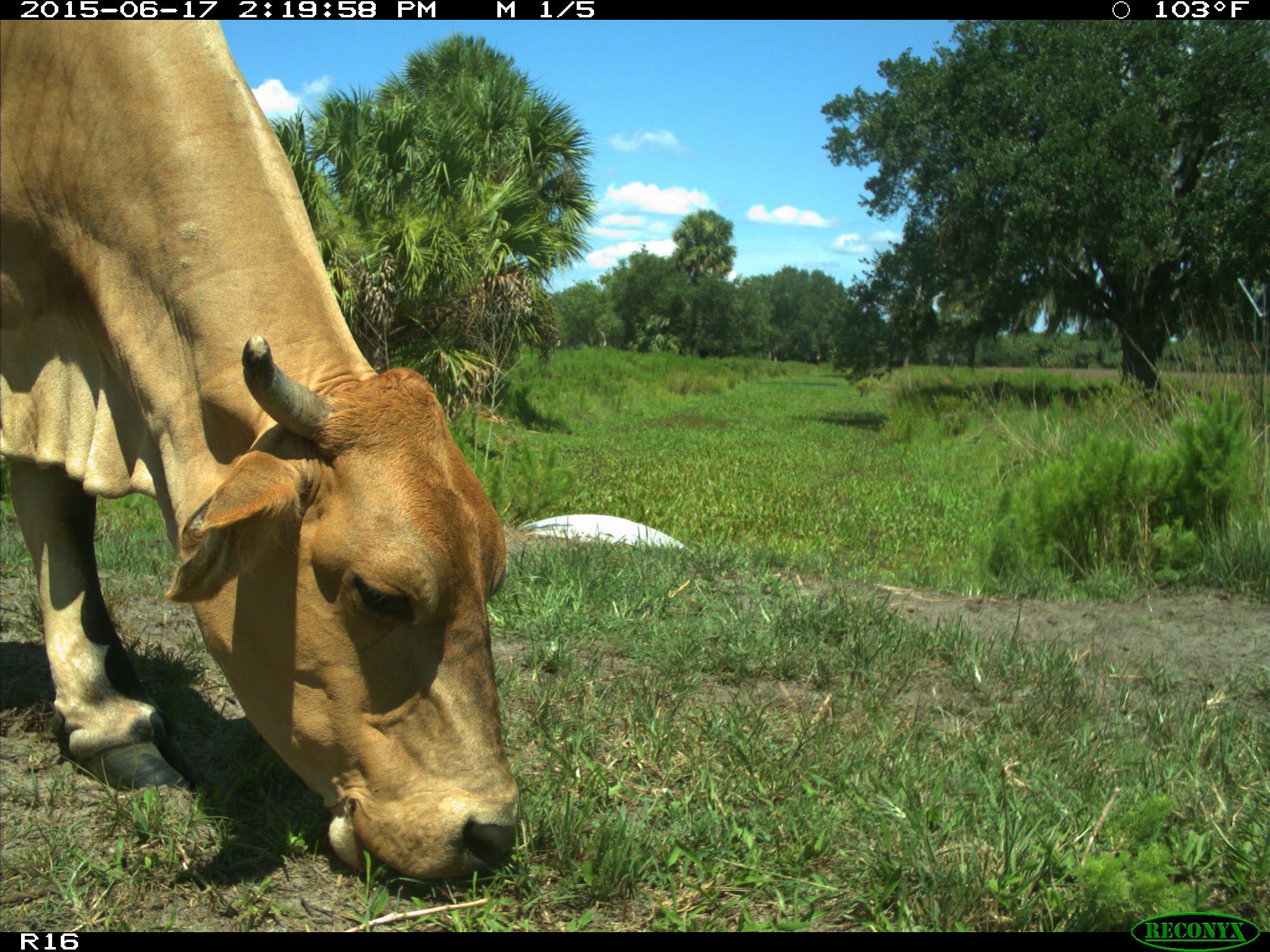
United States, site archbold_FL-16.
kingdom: Animalia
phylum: Chordata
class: Mammalia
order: Artiodactyla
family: Bovidae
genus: Bos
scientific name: Bos taurus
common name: domestic cow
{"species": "Bos taurus (domestic cow)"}